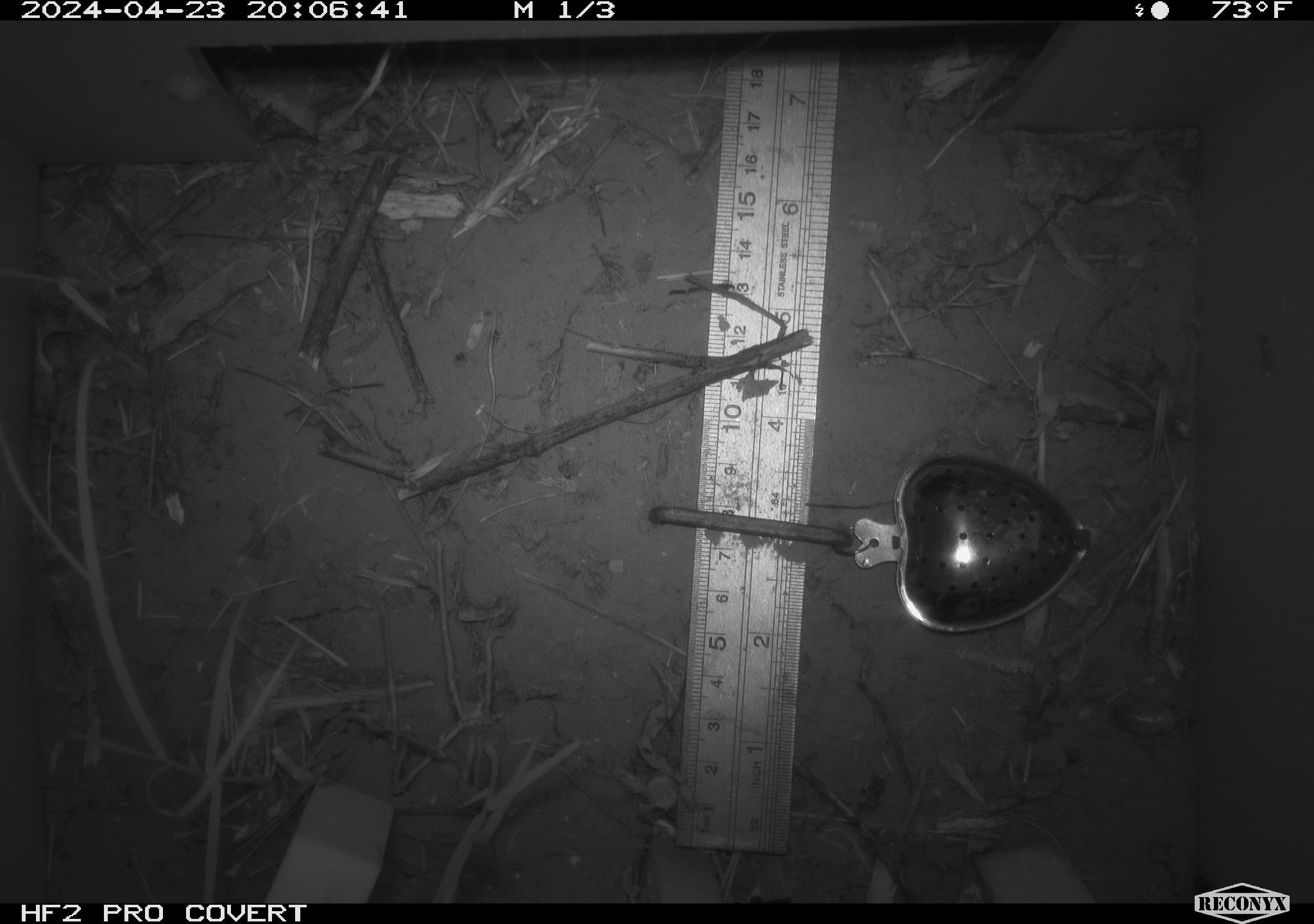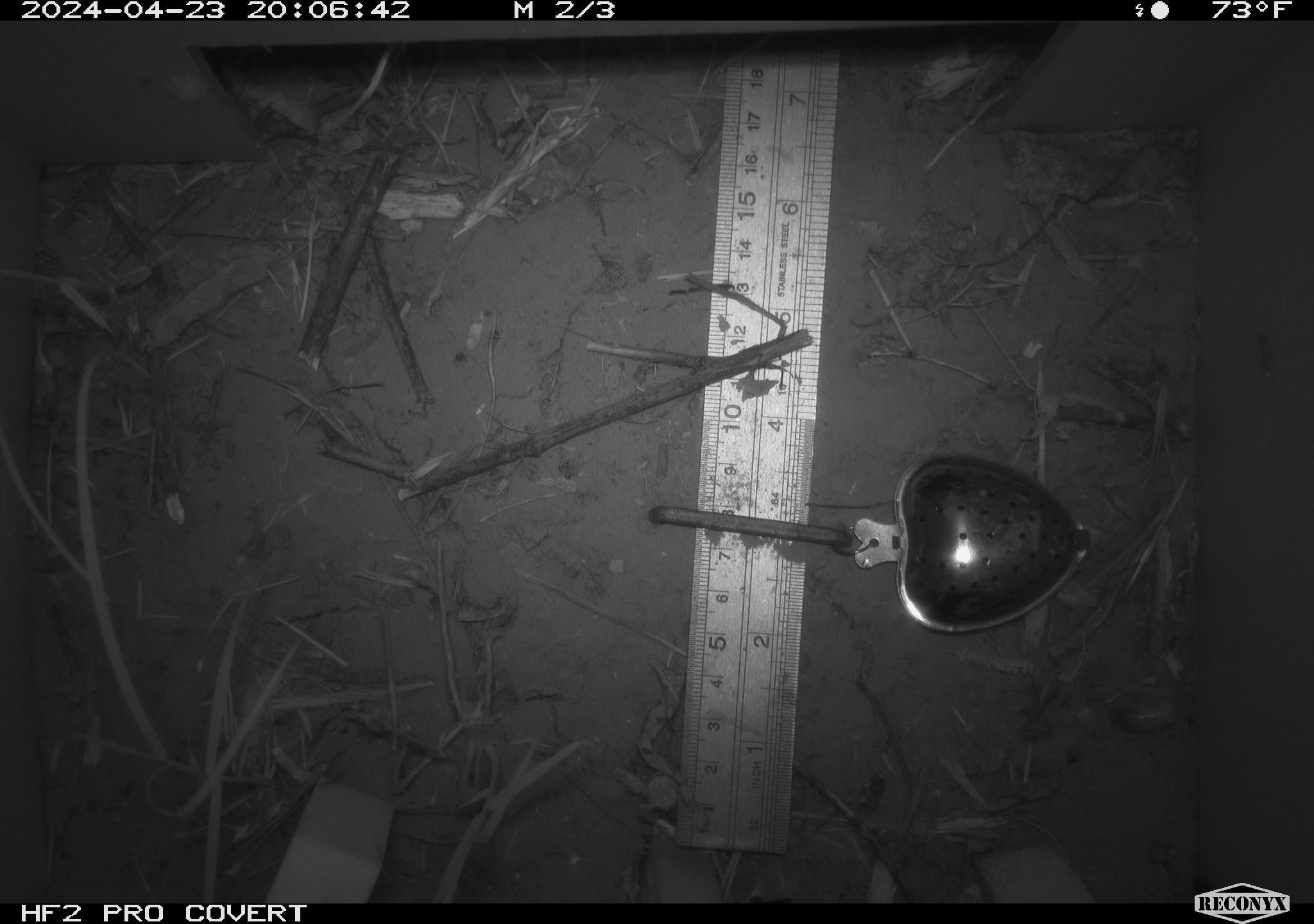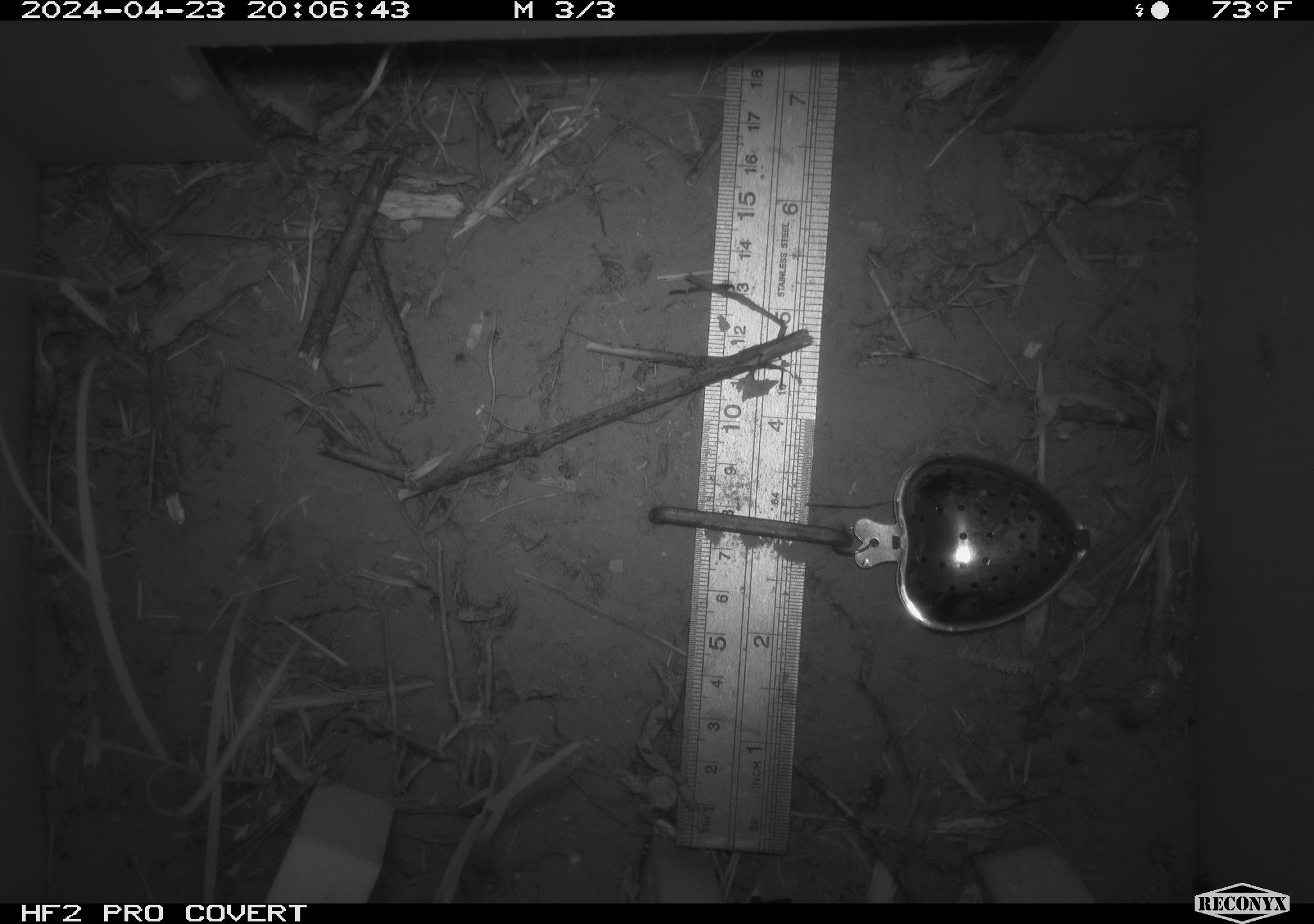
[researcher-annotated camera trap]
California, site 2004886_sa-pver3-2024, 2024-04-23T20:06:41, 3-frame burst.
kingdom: Animalia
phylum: Arthropoda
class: Insecta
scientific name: Insecta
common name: insect